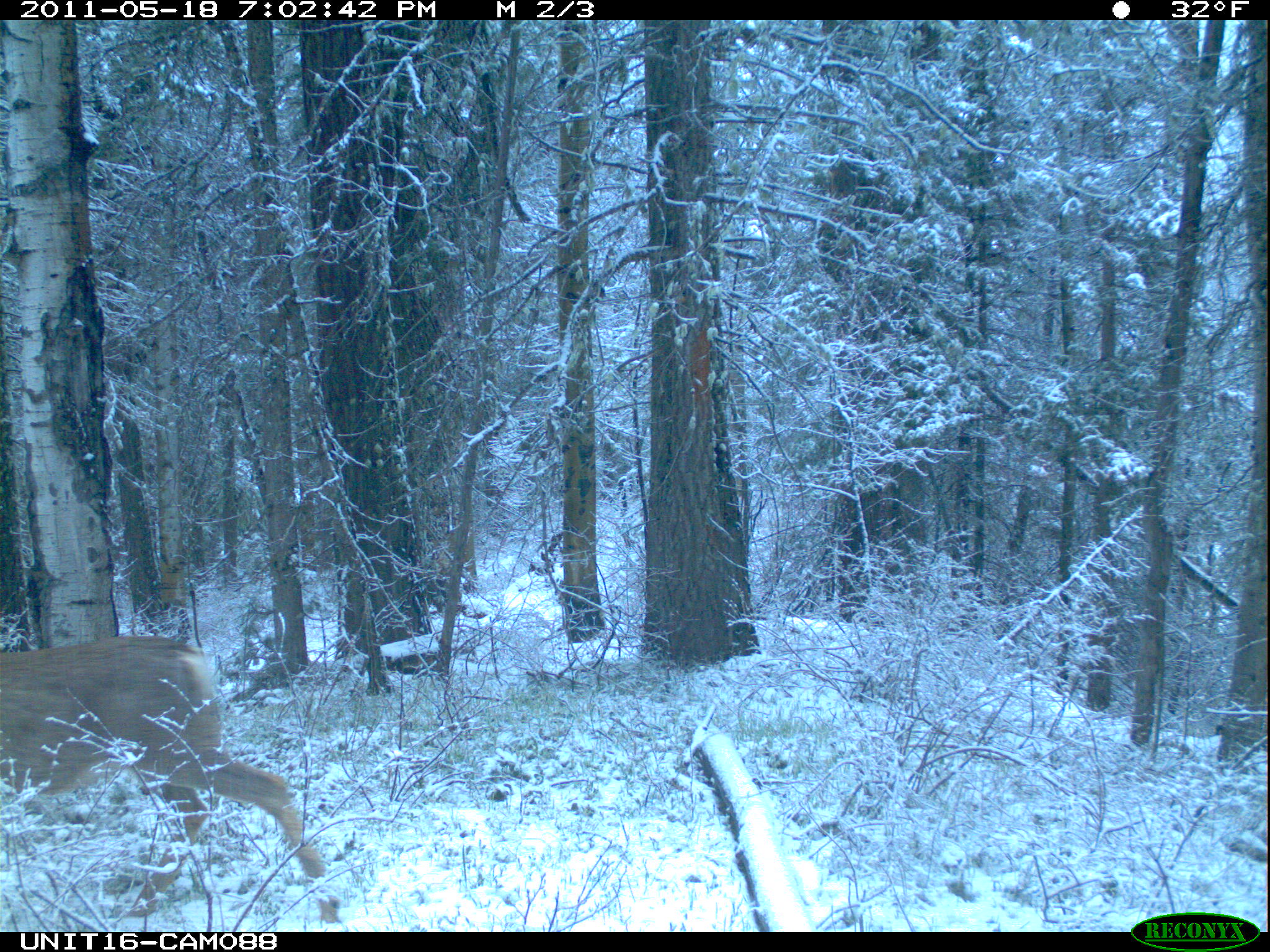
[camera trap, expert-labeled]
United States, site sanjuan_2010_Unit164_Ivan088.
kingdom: Animalia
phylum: Chordata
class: Mammalia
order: Artiodactyla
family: Cervidae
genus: Odocoileus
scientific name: Odocoileus hemionus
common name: mule deer